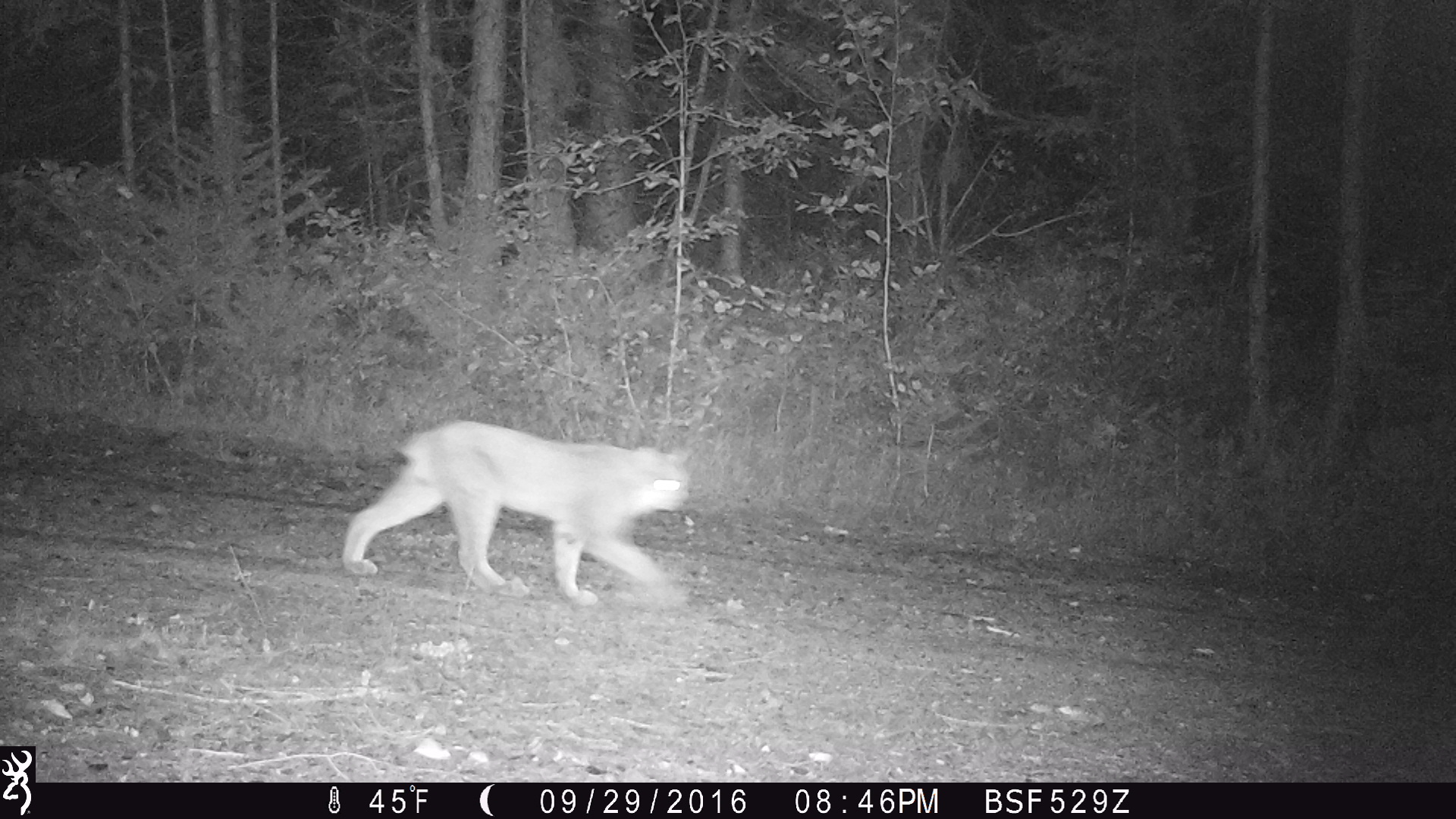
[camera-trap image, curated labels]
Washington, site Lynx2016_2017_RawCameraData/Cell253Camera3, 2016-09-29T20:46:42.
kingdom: Animalia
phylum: Chordata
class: Mammalia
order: Carnivora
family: Felidae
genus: Lynx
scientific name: Lynx canadensis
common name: canada lynx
Lynx canadensis (canada lynx). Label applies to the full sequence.